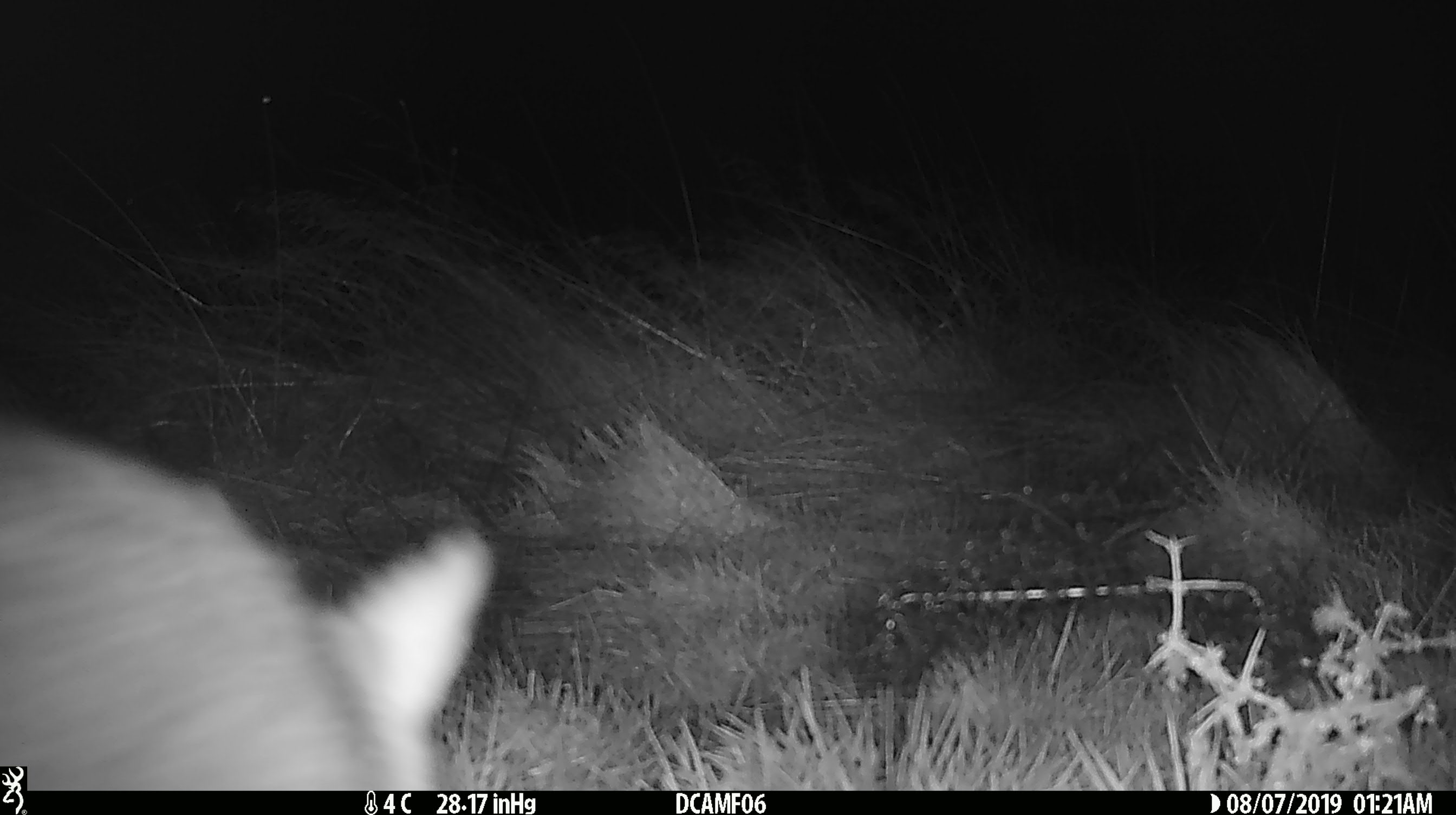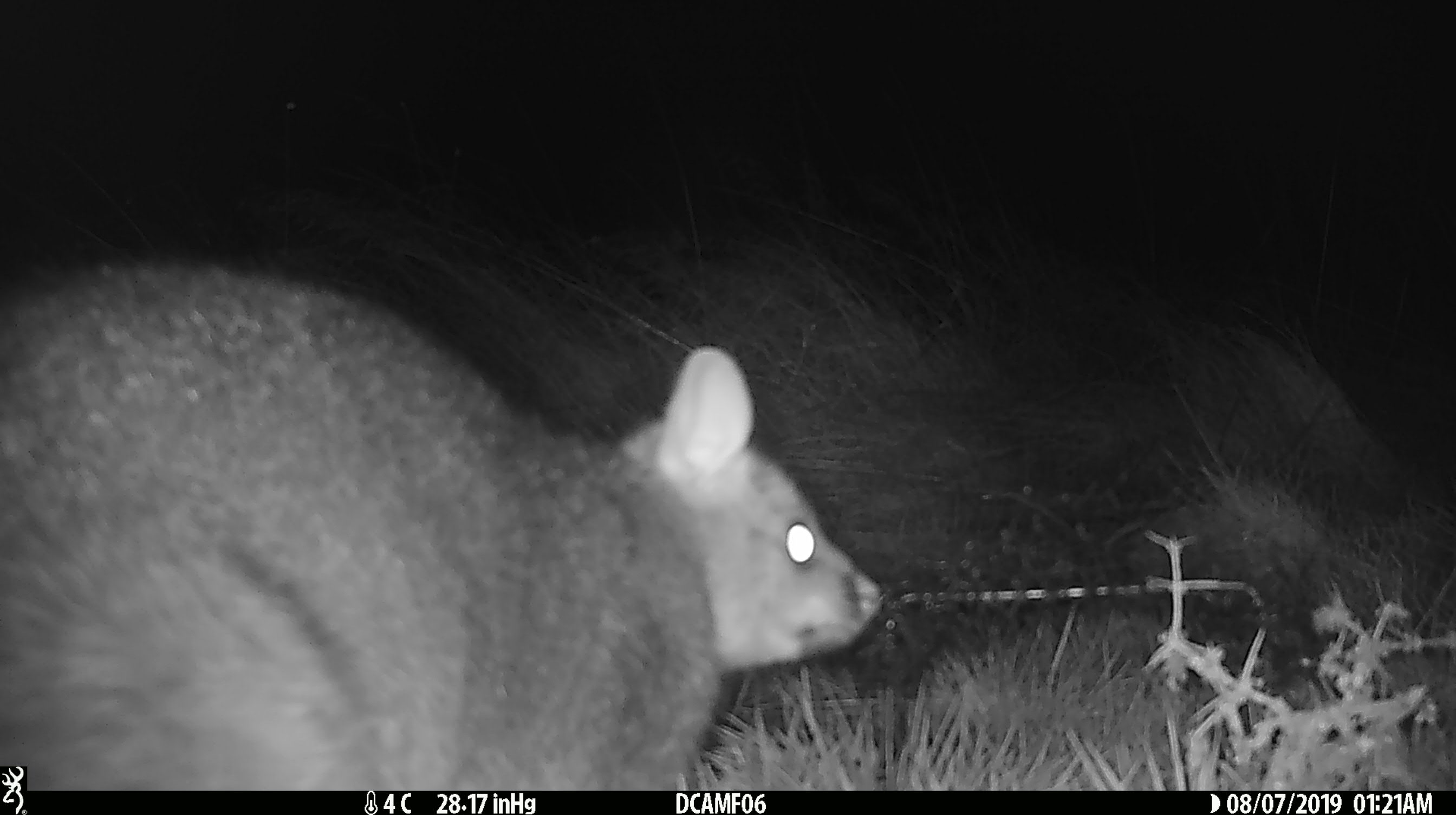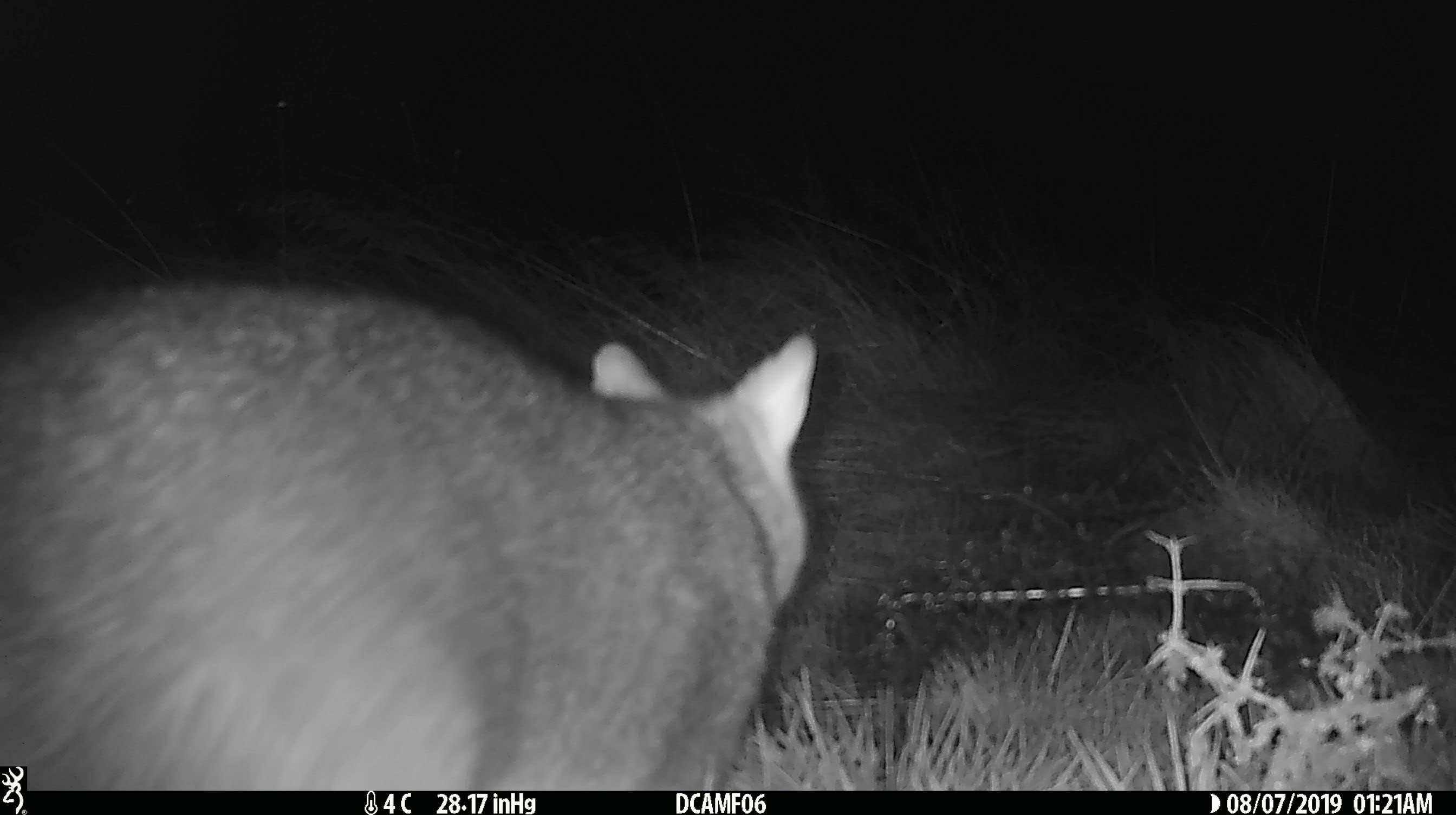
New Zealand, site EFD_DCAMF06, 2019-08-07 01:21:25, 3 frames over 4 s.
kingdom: Animalia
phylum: Chordata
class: Mammalia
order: Diprotodontia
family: Phalangeridae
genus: Trichosurus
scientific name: Trichosurus vulpecula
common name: common brushtail possum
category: possum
Possum (common brushtail possum) (Trichosurus vulpecula).